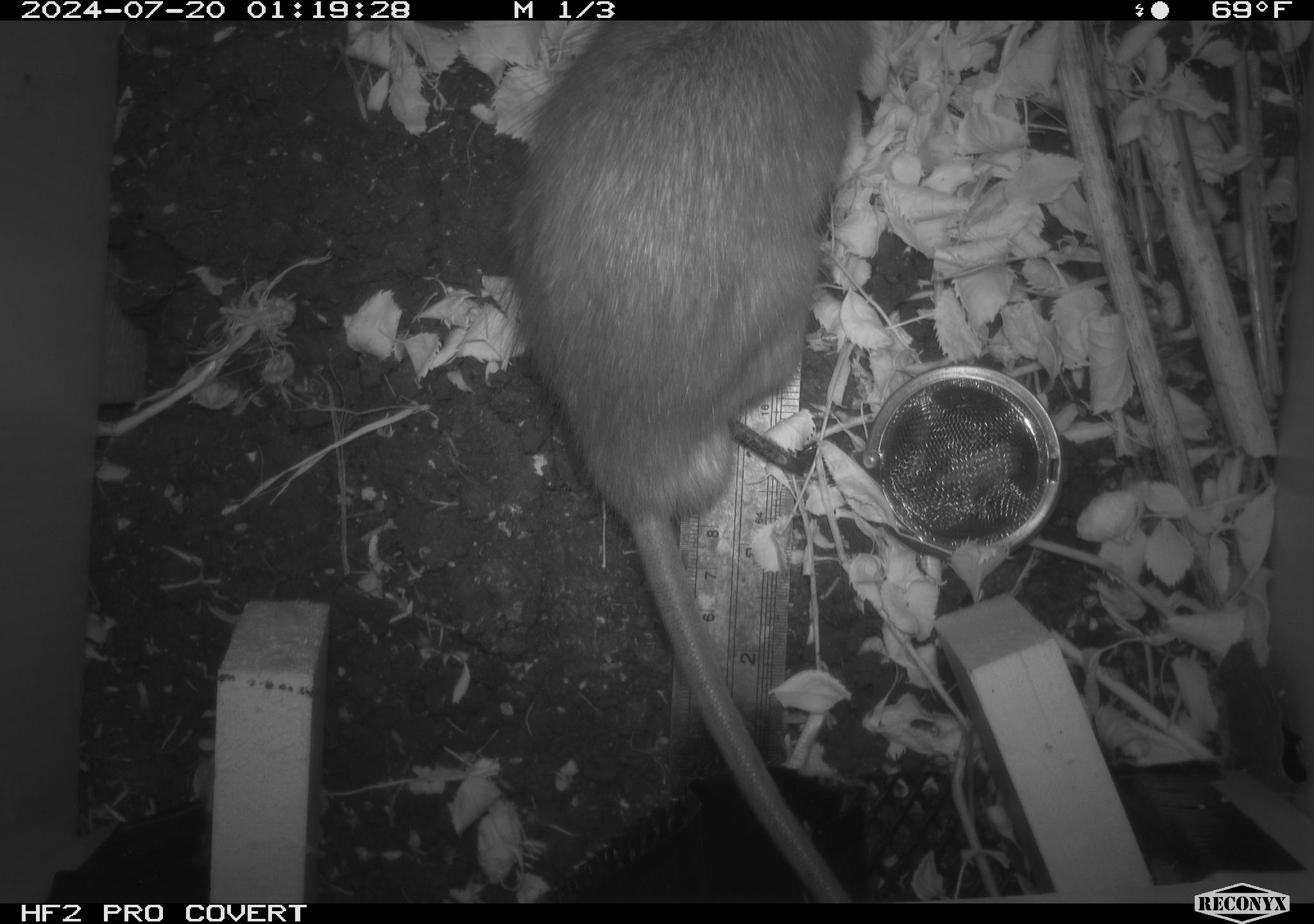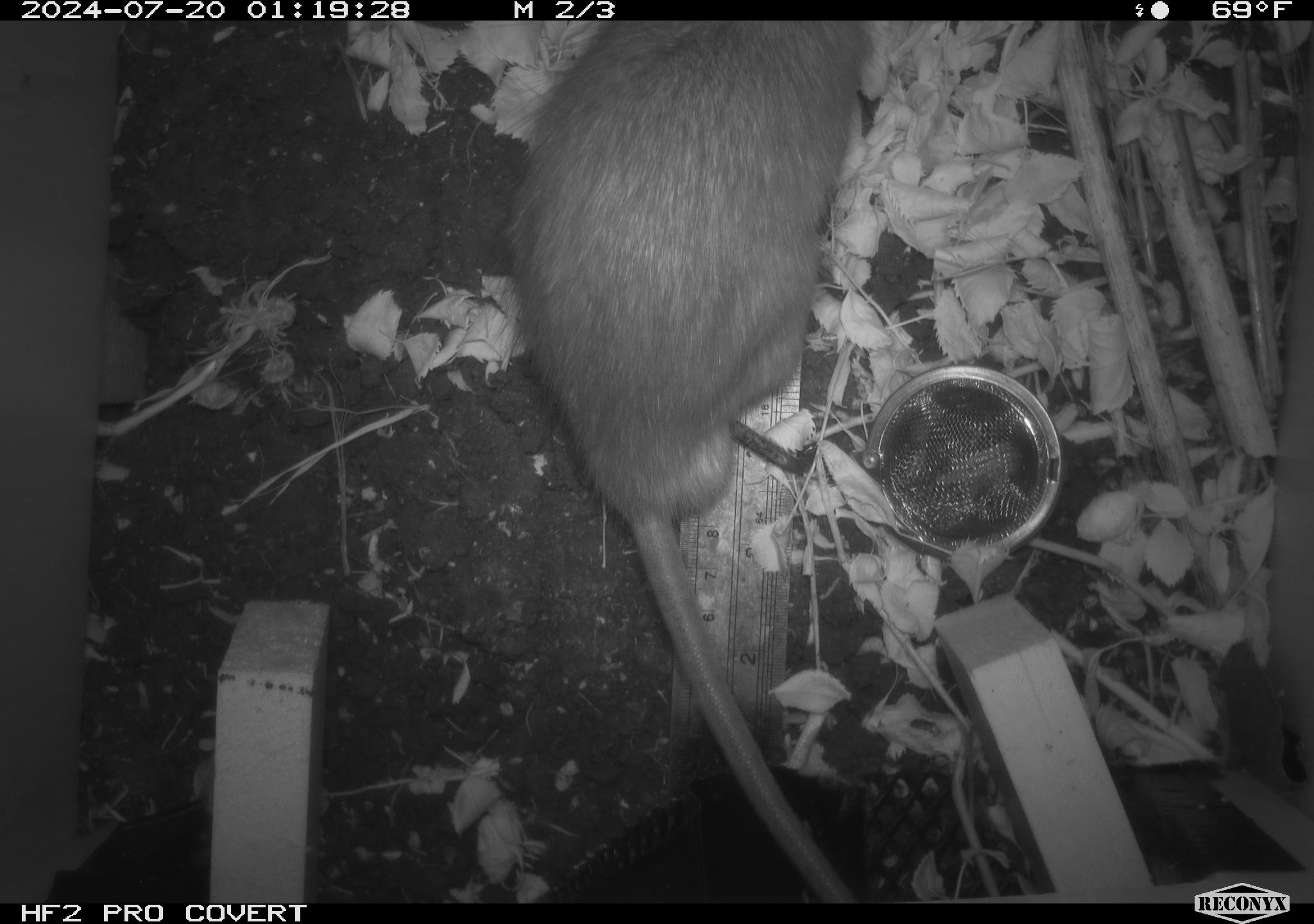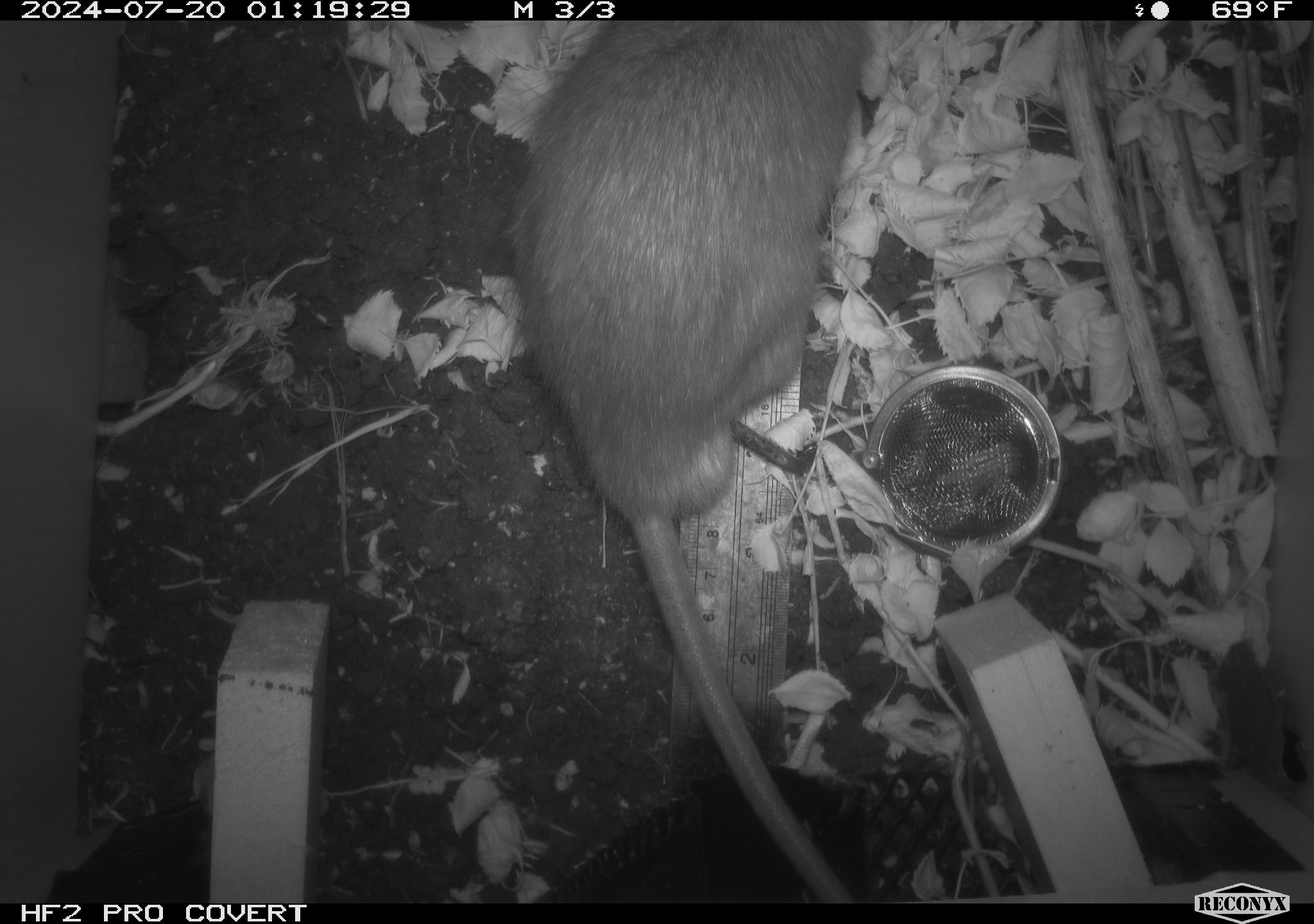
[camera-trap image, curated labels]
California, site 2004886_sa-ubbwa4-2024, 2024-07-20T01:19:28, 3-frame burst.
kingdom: Animalia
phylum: Chordata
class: Mammalia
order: Rodentia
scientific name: Rodentia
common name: woodrat or rat or mouse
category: woodrat or rat or mouse species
Woodrat or rat or mouse species (woodrat or rat or mouse) (Rodentia).